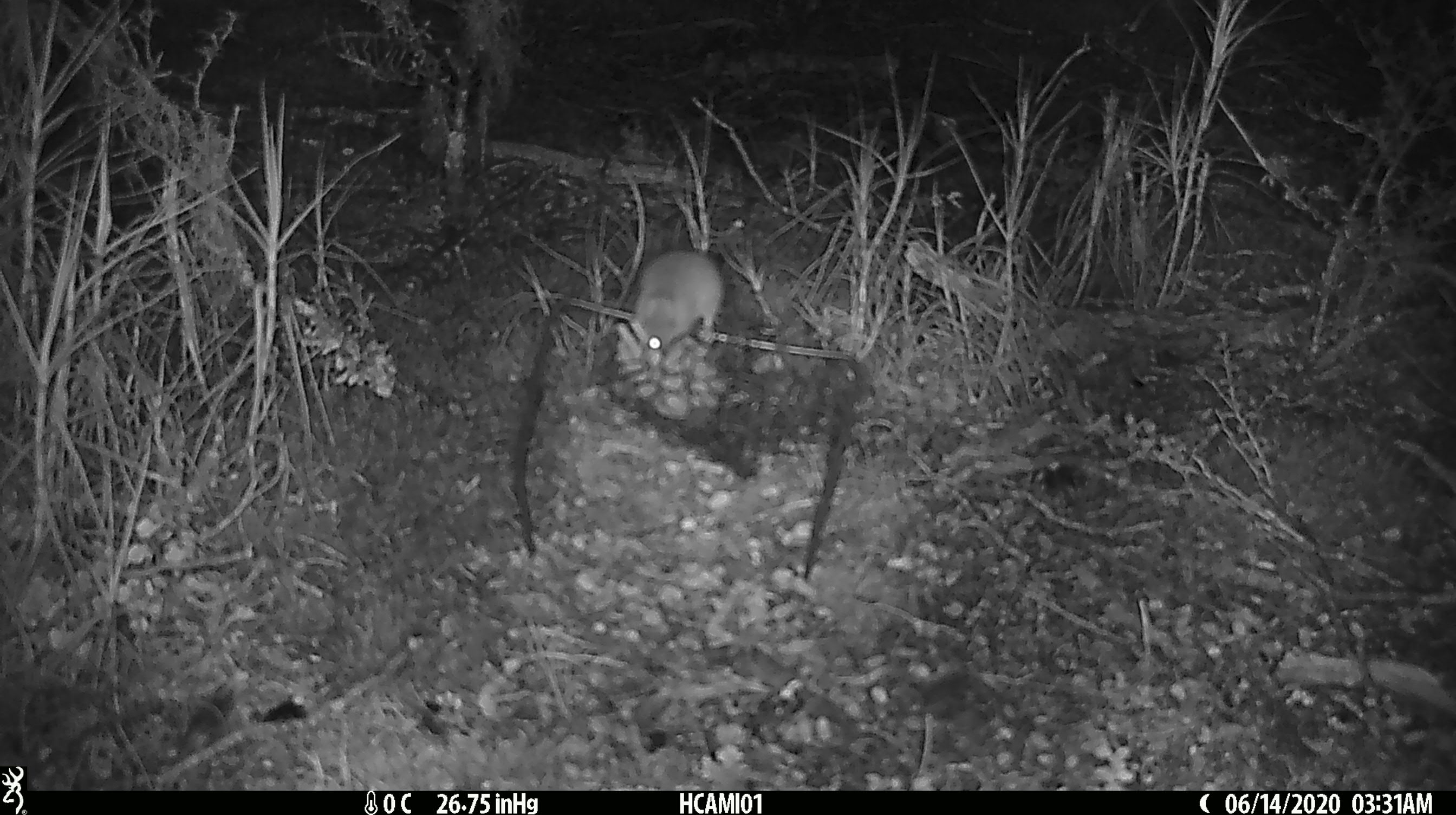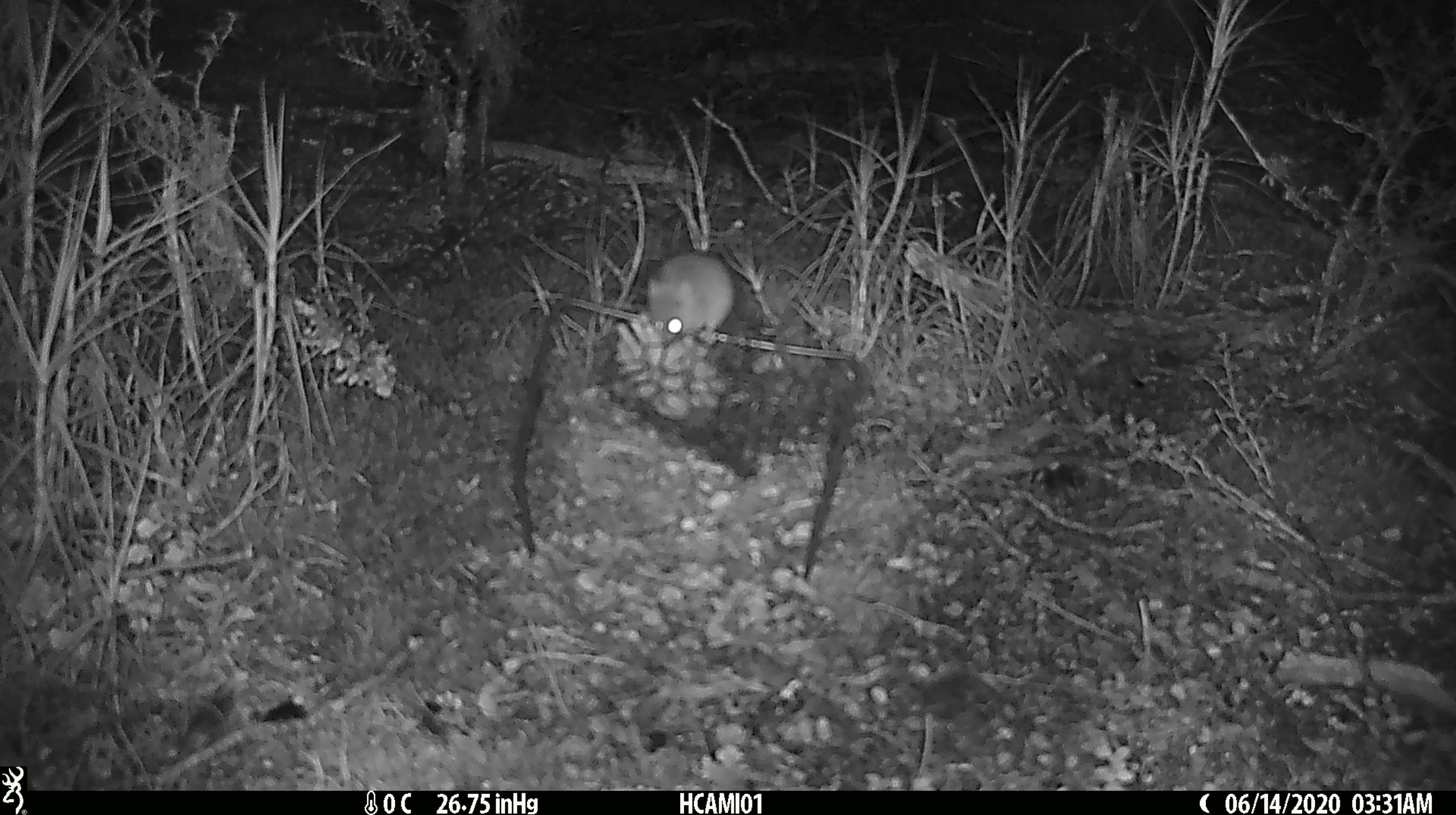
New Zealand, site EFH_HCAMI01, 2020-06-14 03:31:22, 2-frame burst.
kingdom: Animalia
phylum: Chordata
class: Mammalia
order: Rodentia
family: Muridae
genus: Mus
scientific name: Mus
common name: mouse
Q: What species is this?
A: Mouse (Mus).